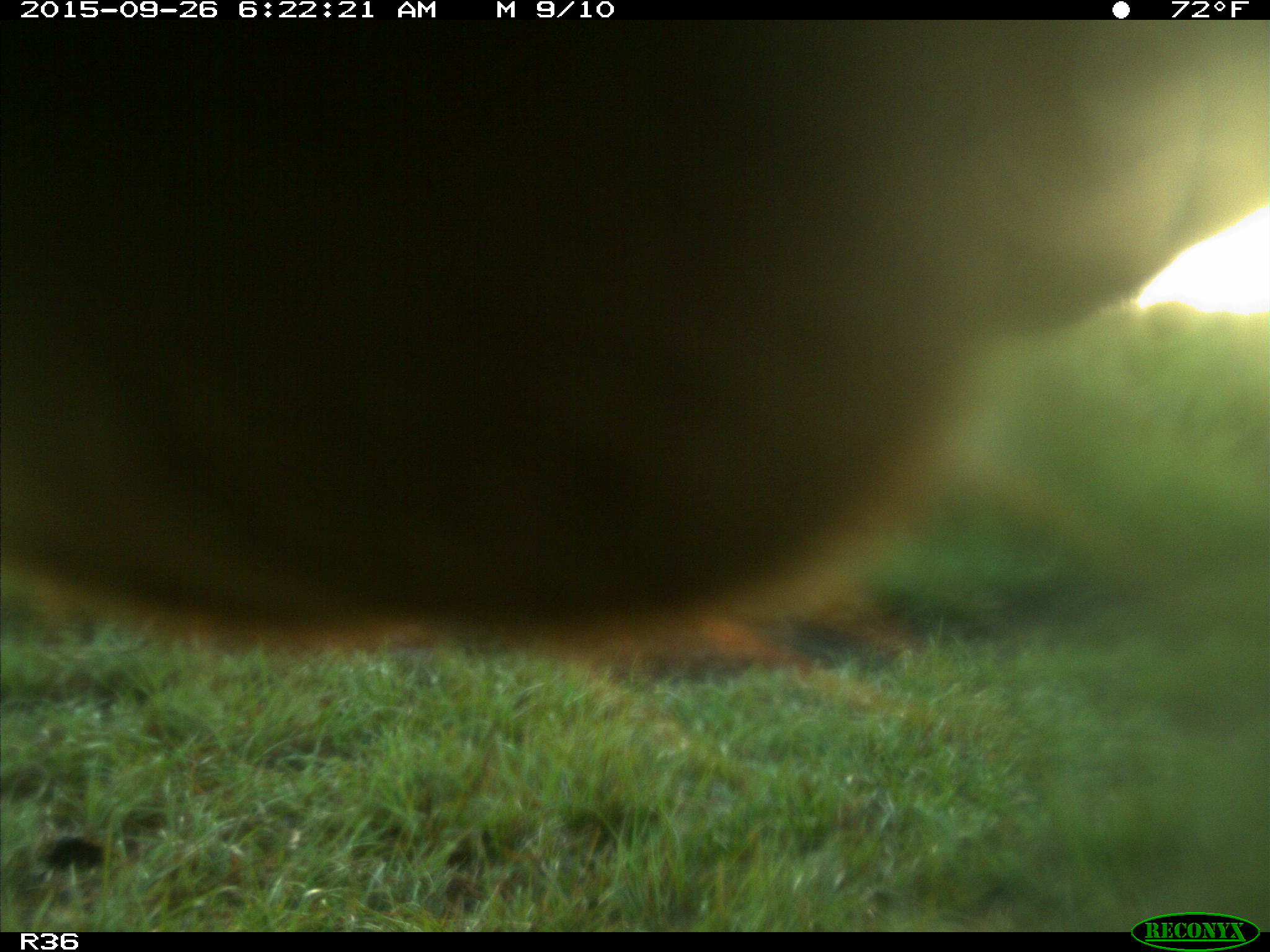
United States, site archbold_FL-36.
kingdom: Animalia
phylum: Chordata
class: Mammalia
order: Artiodactyla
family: Bovidae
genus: Bos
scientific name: Bos taurus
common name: domestic cow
Bos taurus (domestic cow).